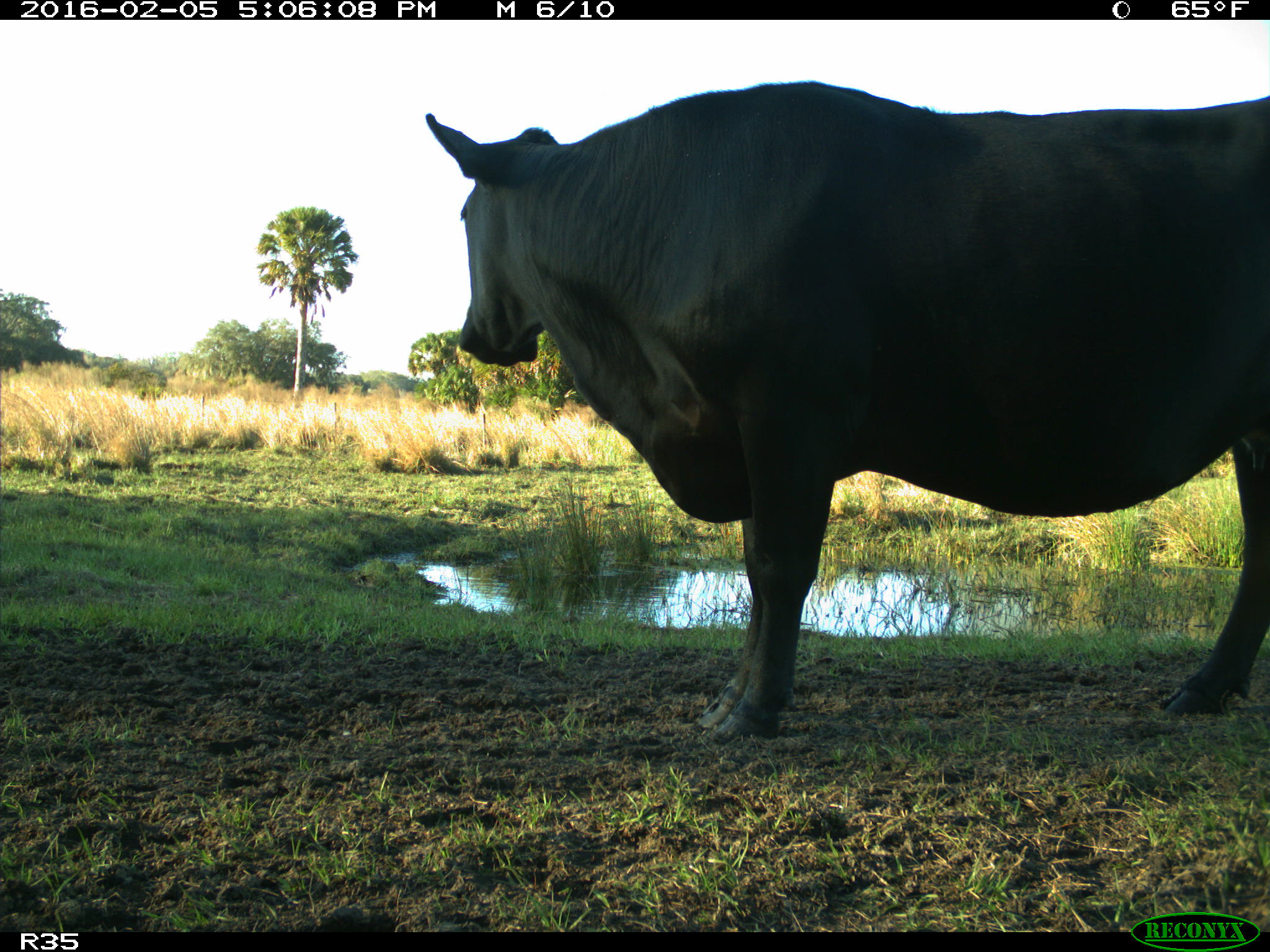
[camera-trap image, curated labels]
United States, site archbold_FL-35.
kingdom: Animalia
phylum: Chordata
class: Mammalia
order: Artiodactyla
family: Bovidae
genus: Bos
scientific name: Bos taurus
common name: domestic cow